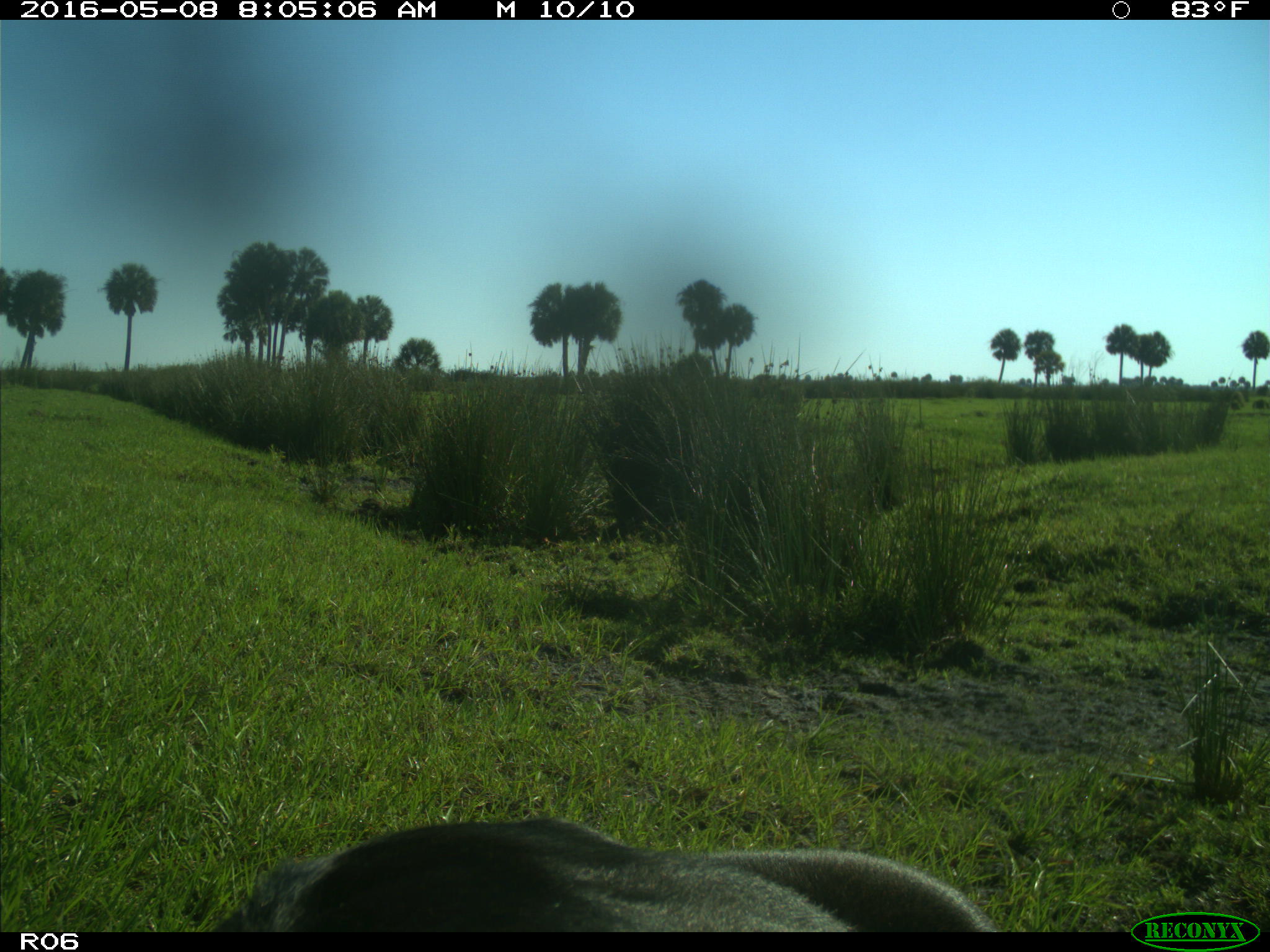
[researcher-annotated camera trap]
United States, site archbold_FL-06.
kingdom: Animalia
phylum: Chordata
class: Mammalia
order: Artiodactyla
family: Bovidae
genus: Bos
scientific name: Bos taurus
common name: domestic cow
Bos taurus (domestic cow).